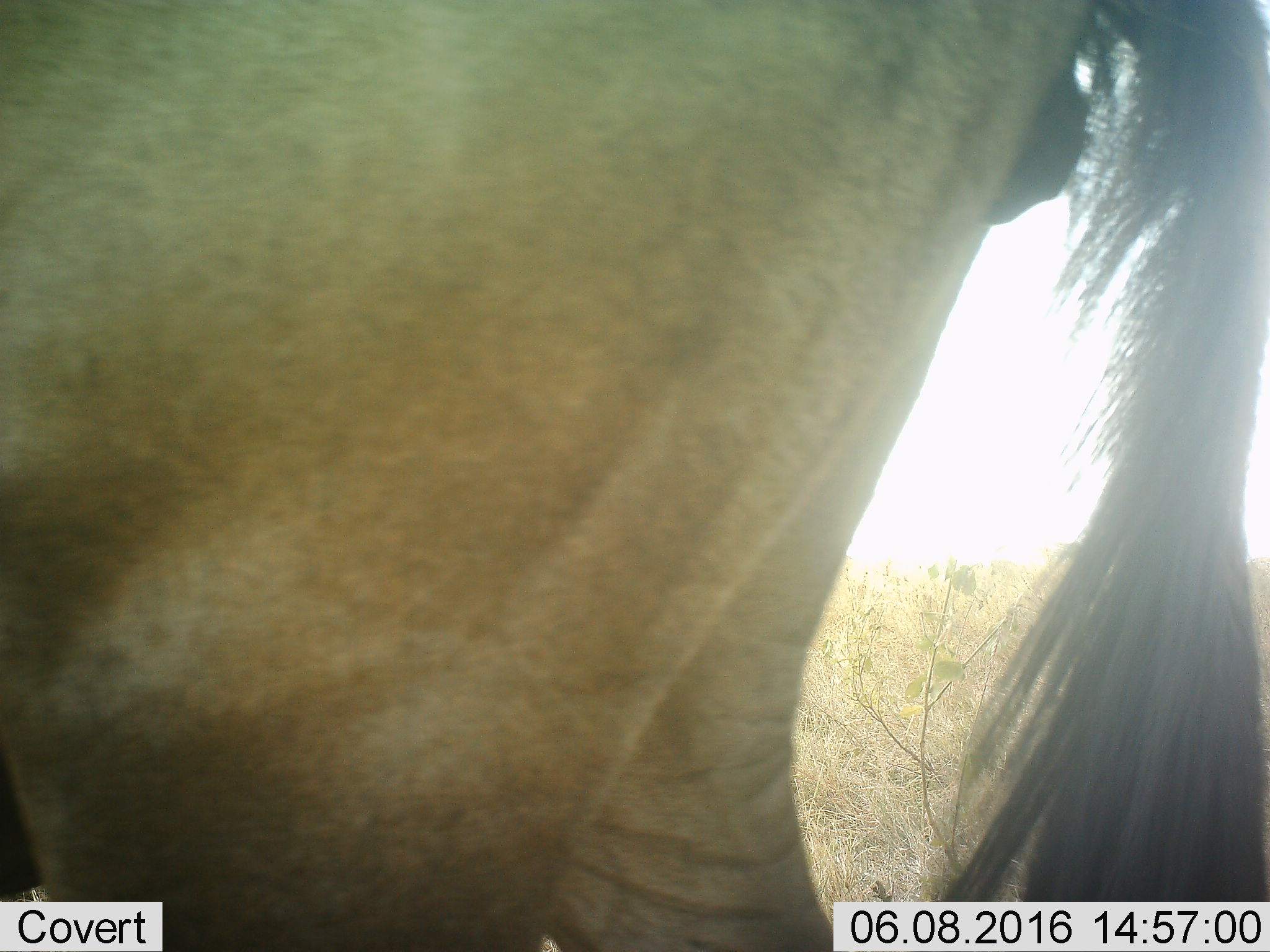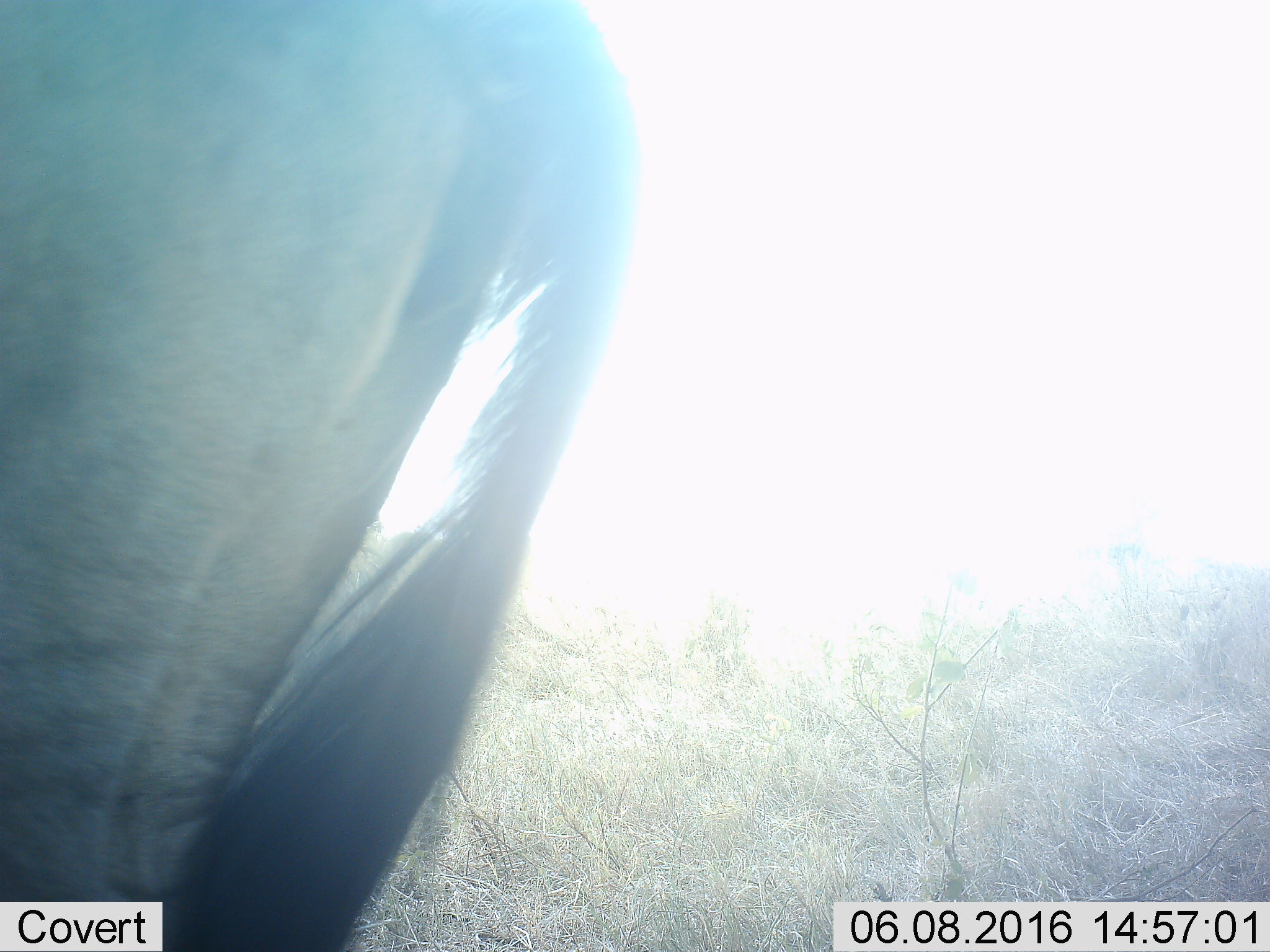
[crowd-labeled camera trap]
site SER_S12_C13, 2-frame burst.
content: unidentified animal